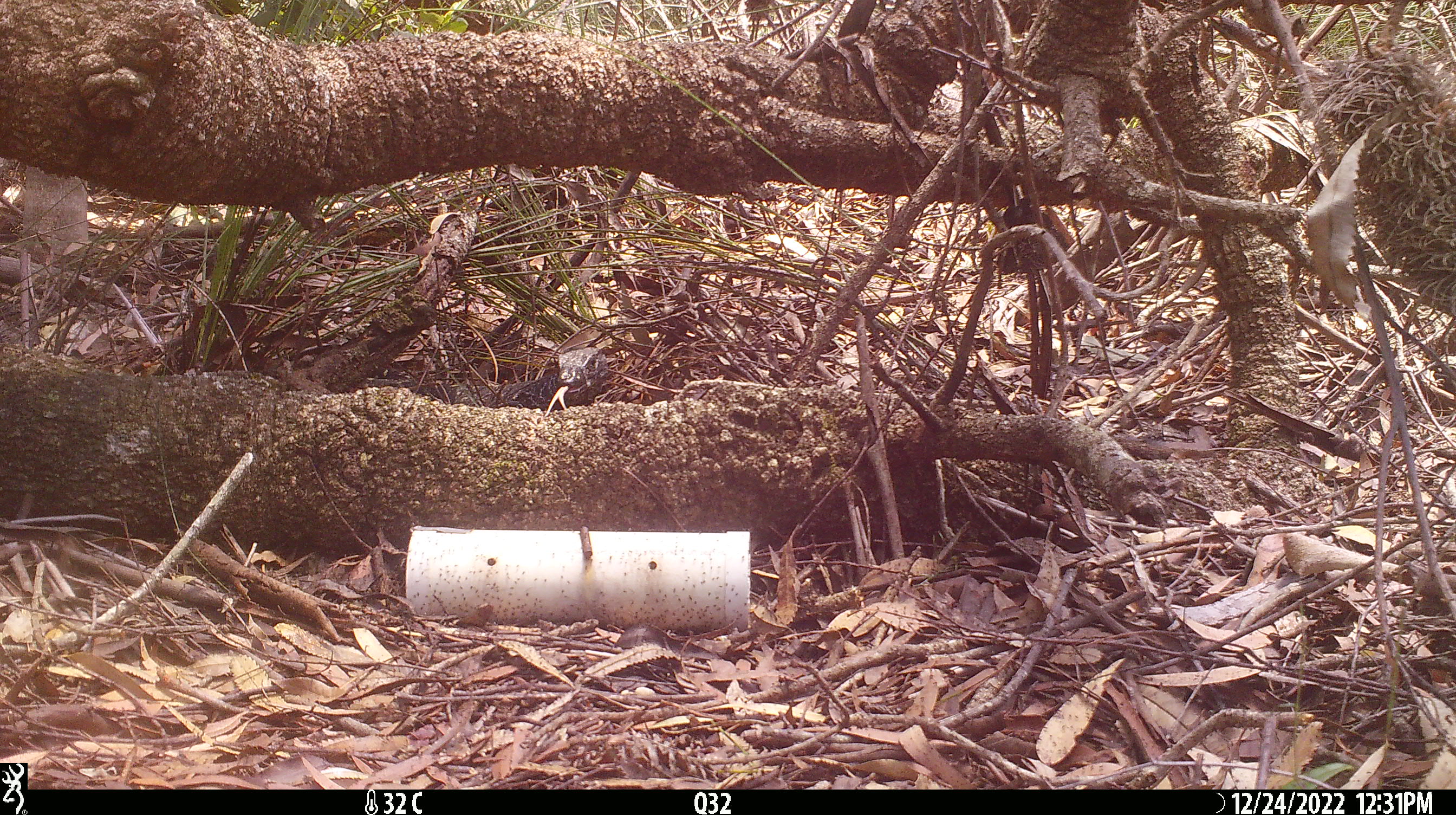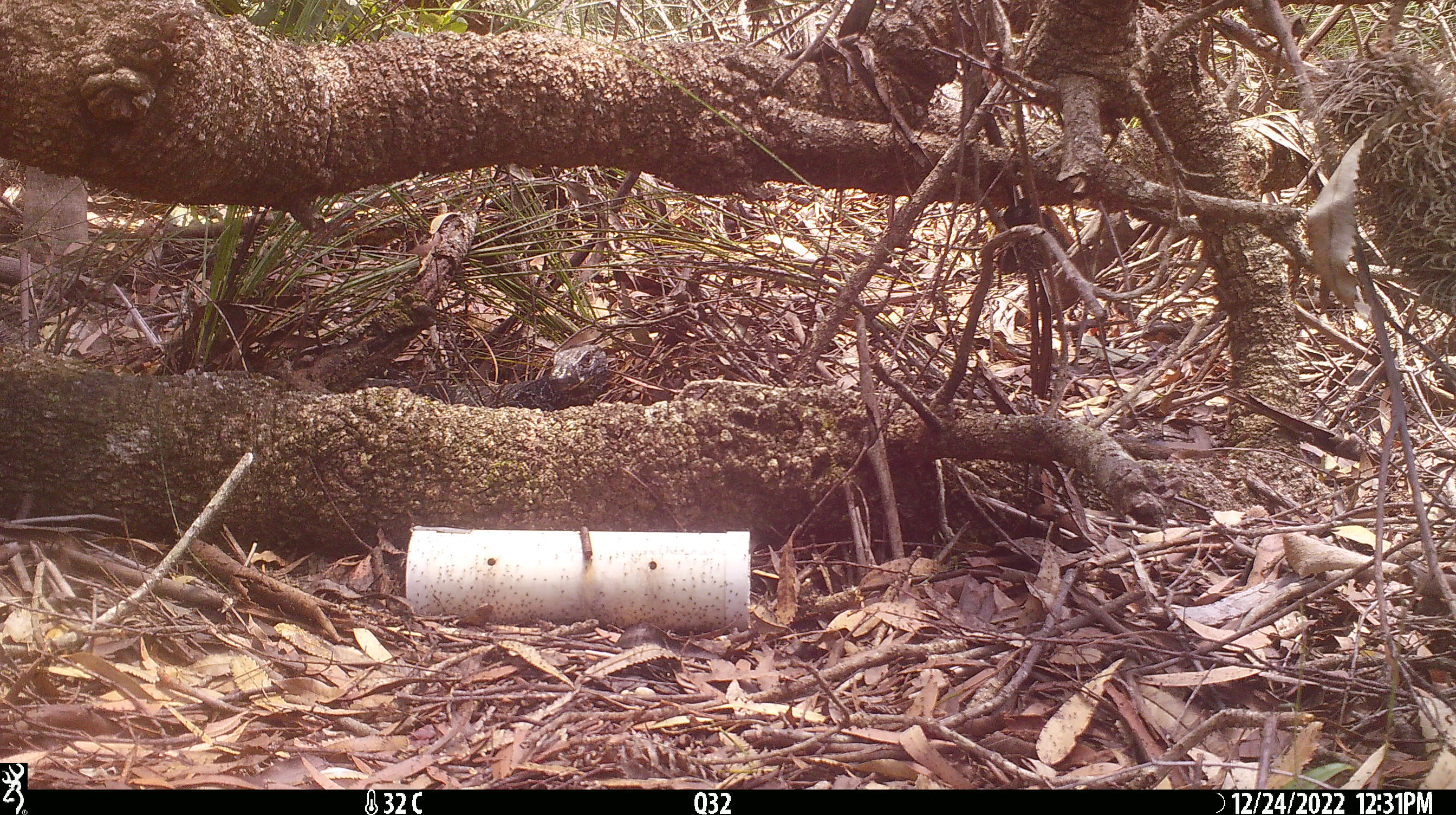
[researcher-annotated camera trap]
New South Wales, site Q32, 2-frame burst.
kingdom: Animalia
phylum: Chordata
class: Reptilia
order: Squamata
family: Varanidae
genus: Varanus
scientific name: Varanus varius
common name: lace monitor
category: goanna